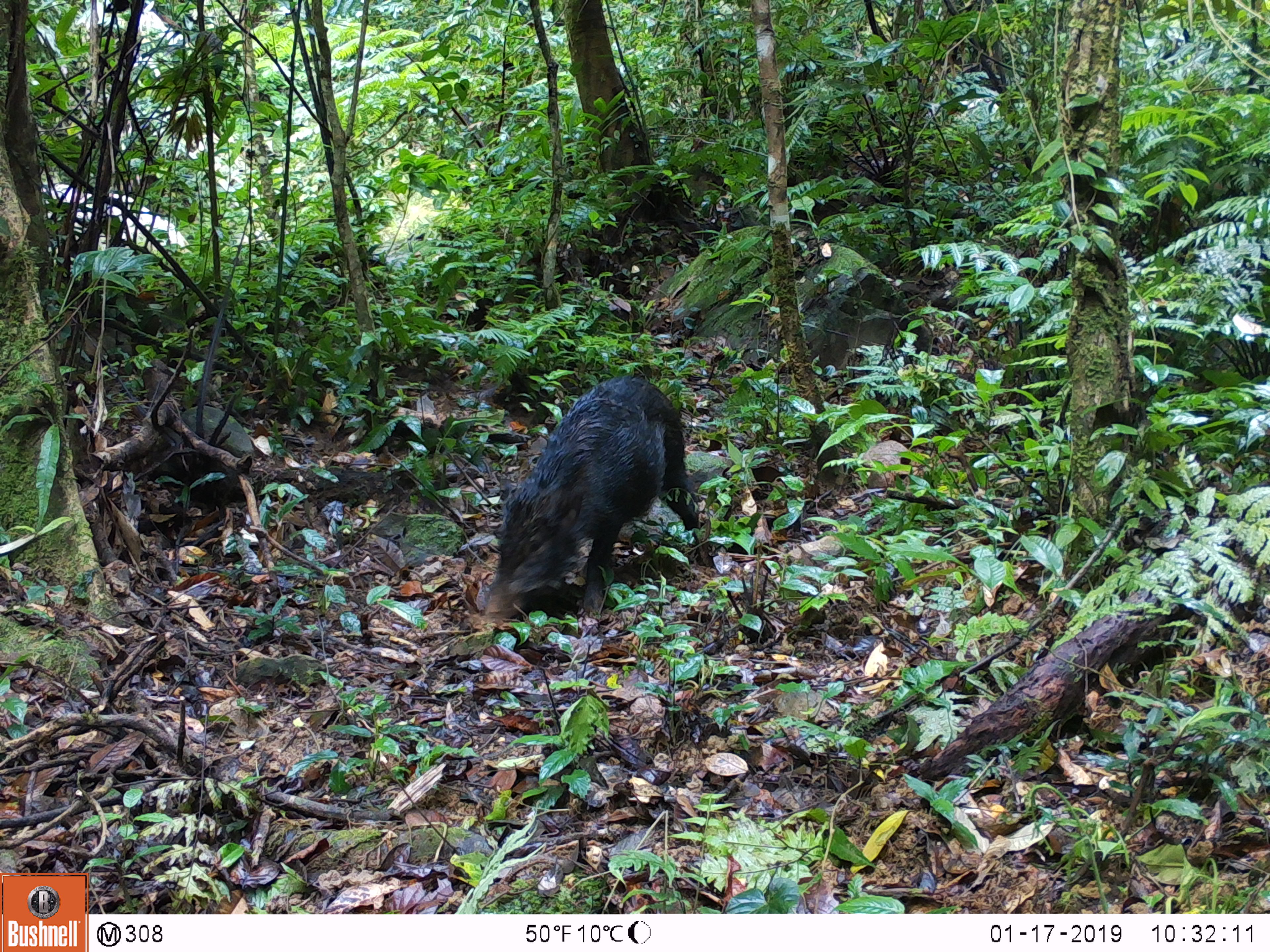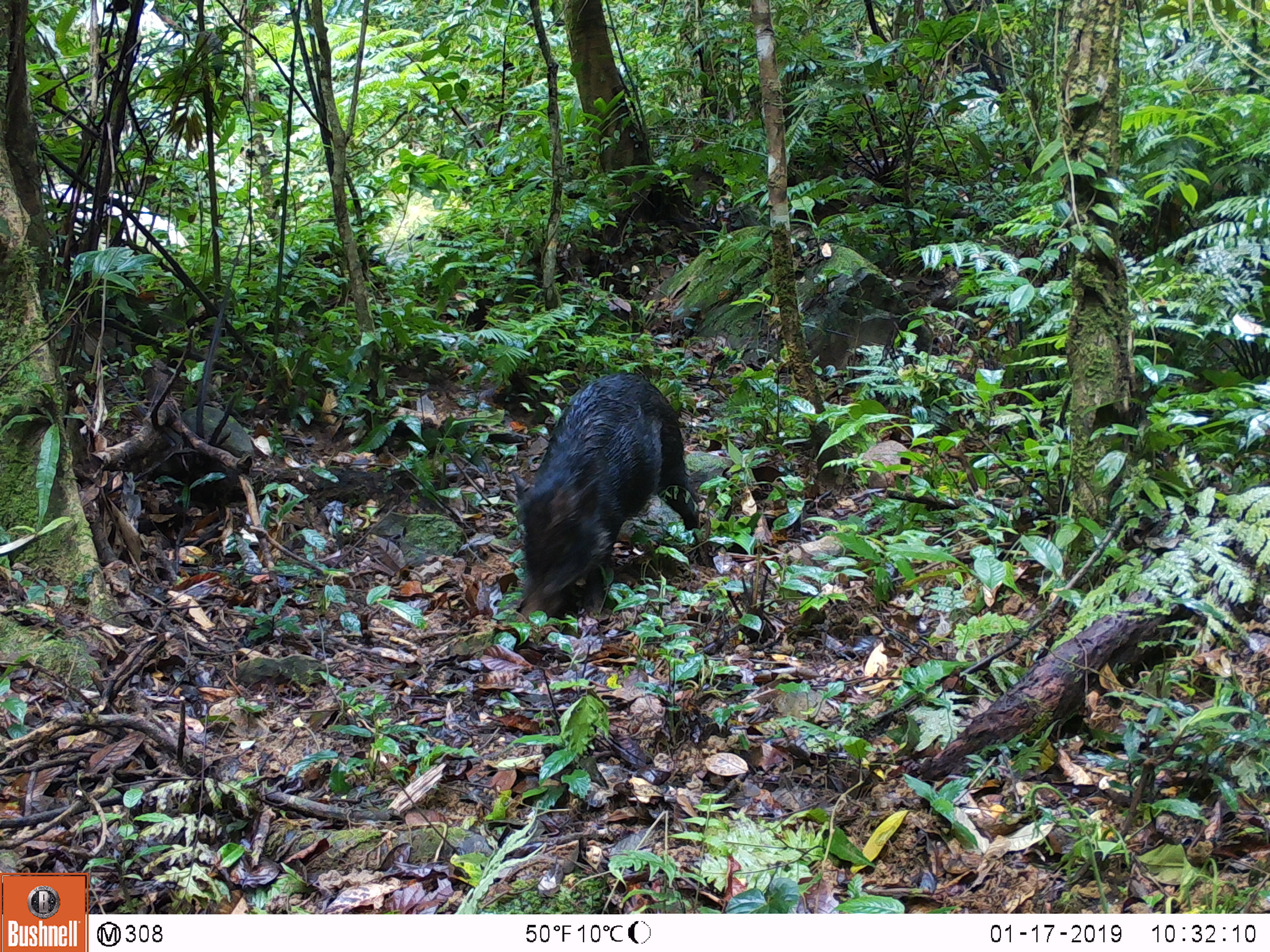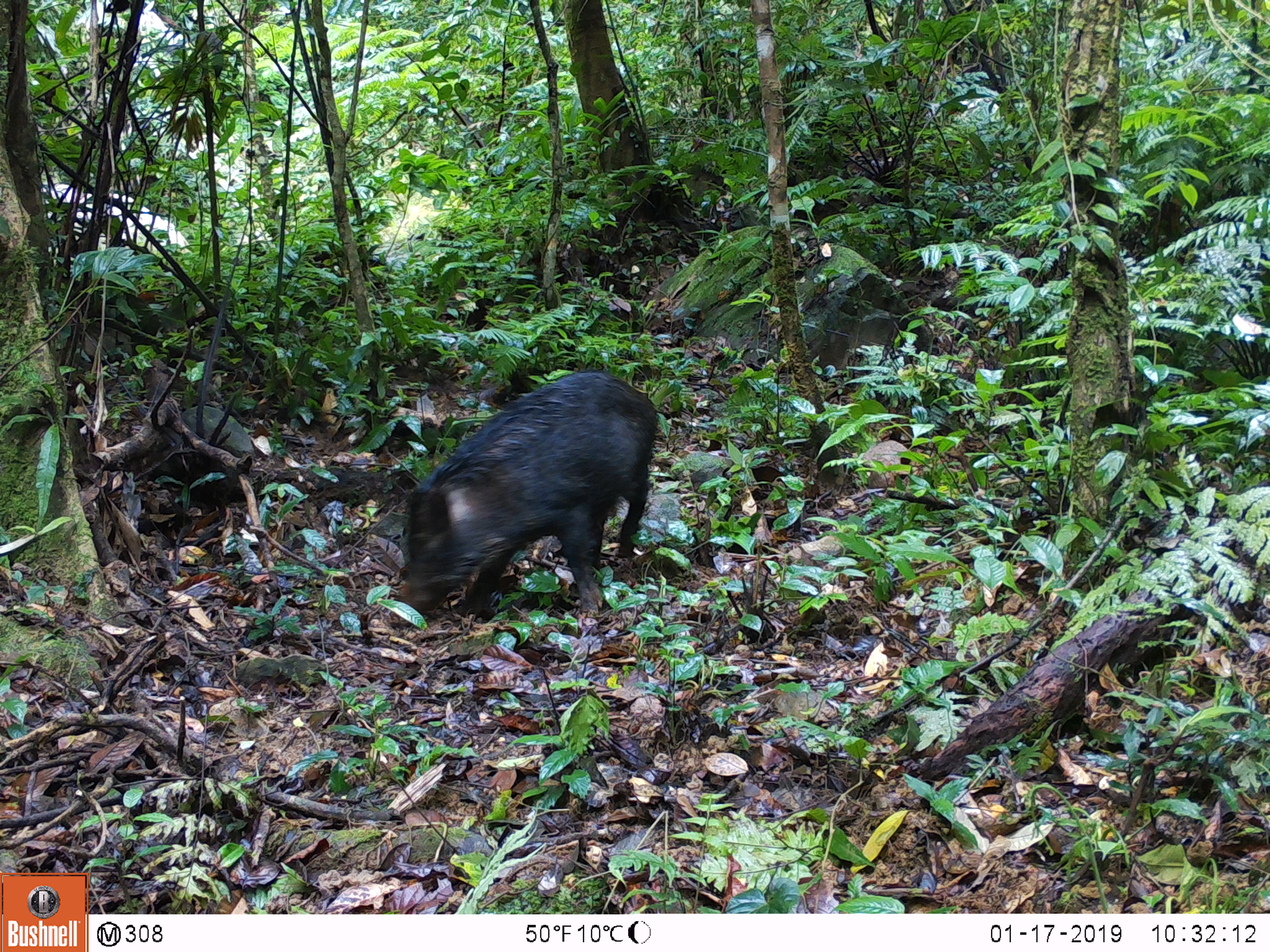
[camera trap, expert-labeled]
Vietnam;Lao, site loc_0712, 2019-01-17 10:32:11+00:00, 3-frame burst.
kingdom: Animalia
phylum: Chordata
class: Mammalia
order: Artiodactyla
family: Suidae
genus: Sus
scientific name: Sus scrofa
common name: eurasian wild pig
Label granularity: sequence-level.